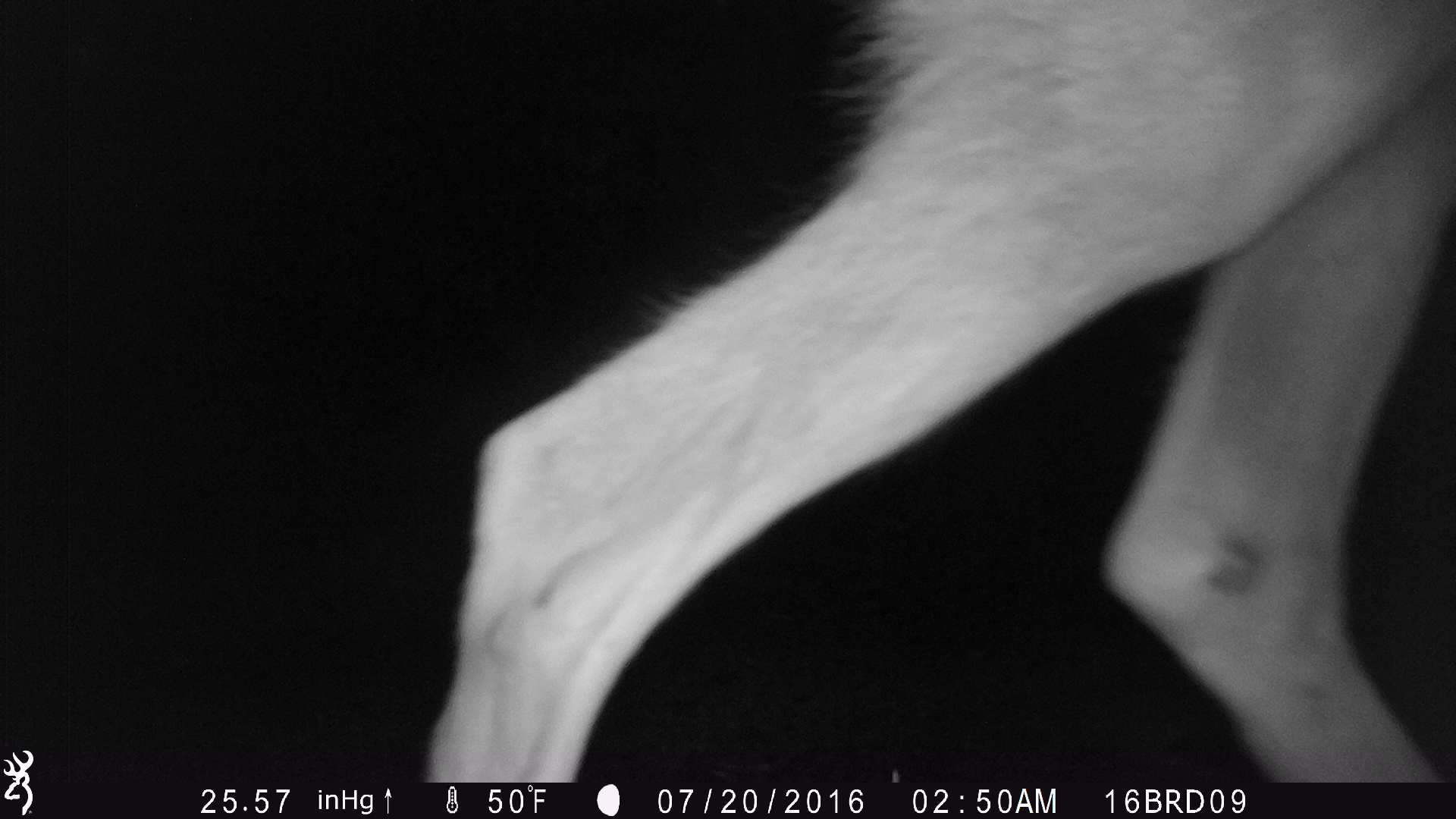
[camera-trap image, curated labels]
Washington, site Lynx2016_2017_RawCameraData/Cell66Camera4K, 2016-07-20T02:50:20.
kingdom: Animalia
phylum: Chordata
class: Mammalia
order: Artiodactyla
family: Cervidae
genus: Odocoileus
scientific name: Odocoileus hemionus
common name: mule deer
Odocoileus hemionus (mule deer). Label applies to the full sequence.